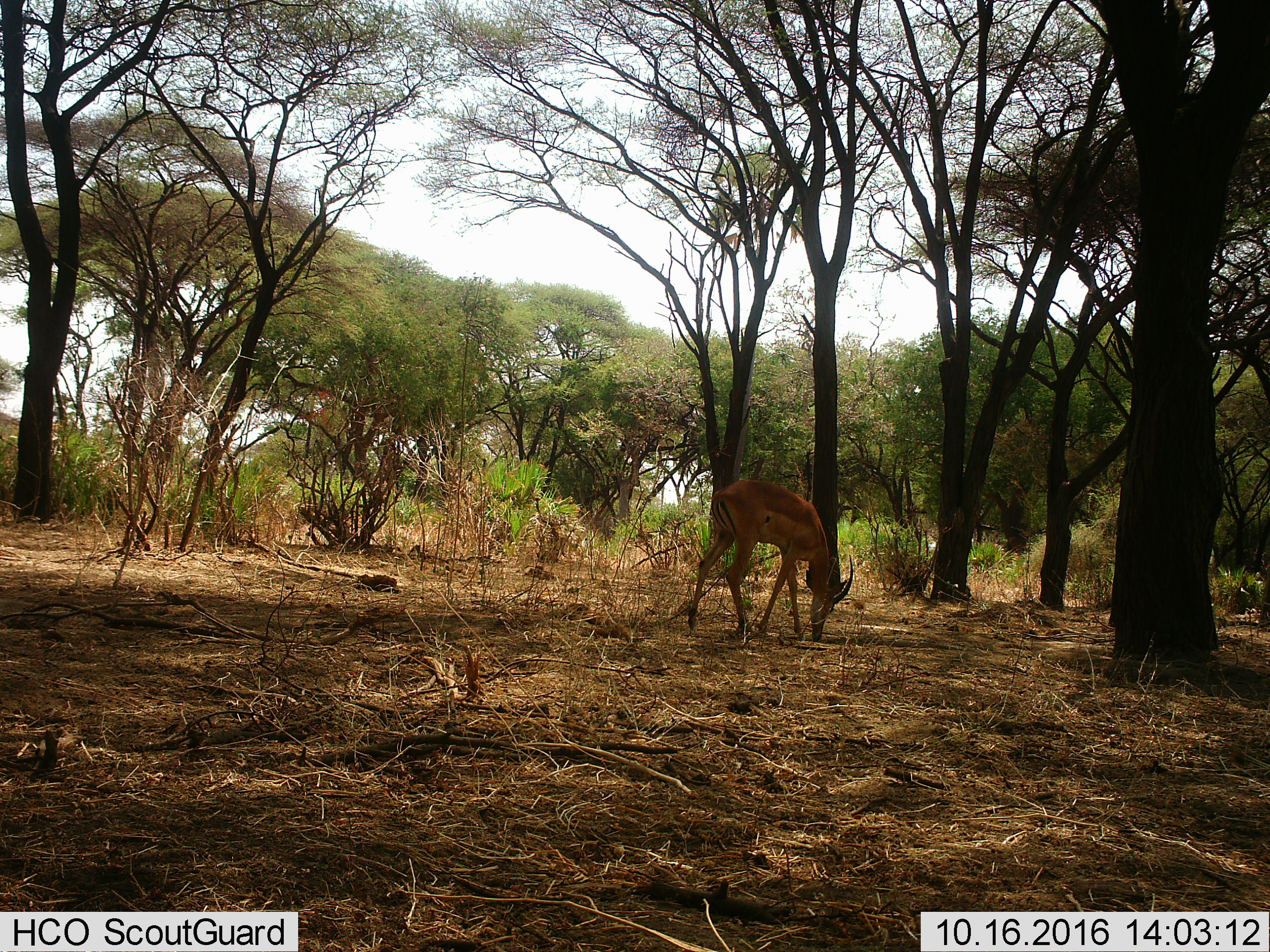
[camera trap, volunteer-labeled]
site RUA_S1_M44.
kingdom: Animalia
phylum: Chordata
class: Mammalia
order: Artiodactyla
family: Bovidae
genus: Aepyceros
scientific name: Aepyceros melampus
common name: impala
Impala (Aepyceros melampus), count 1. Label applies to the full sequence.